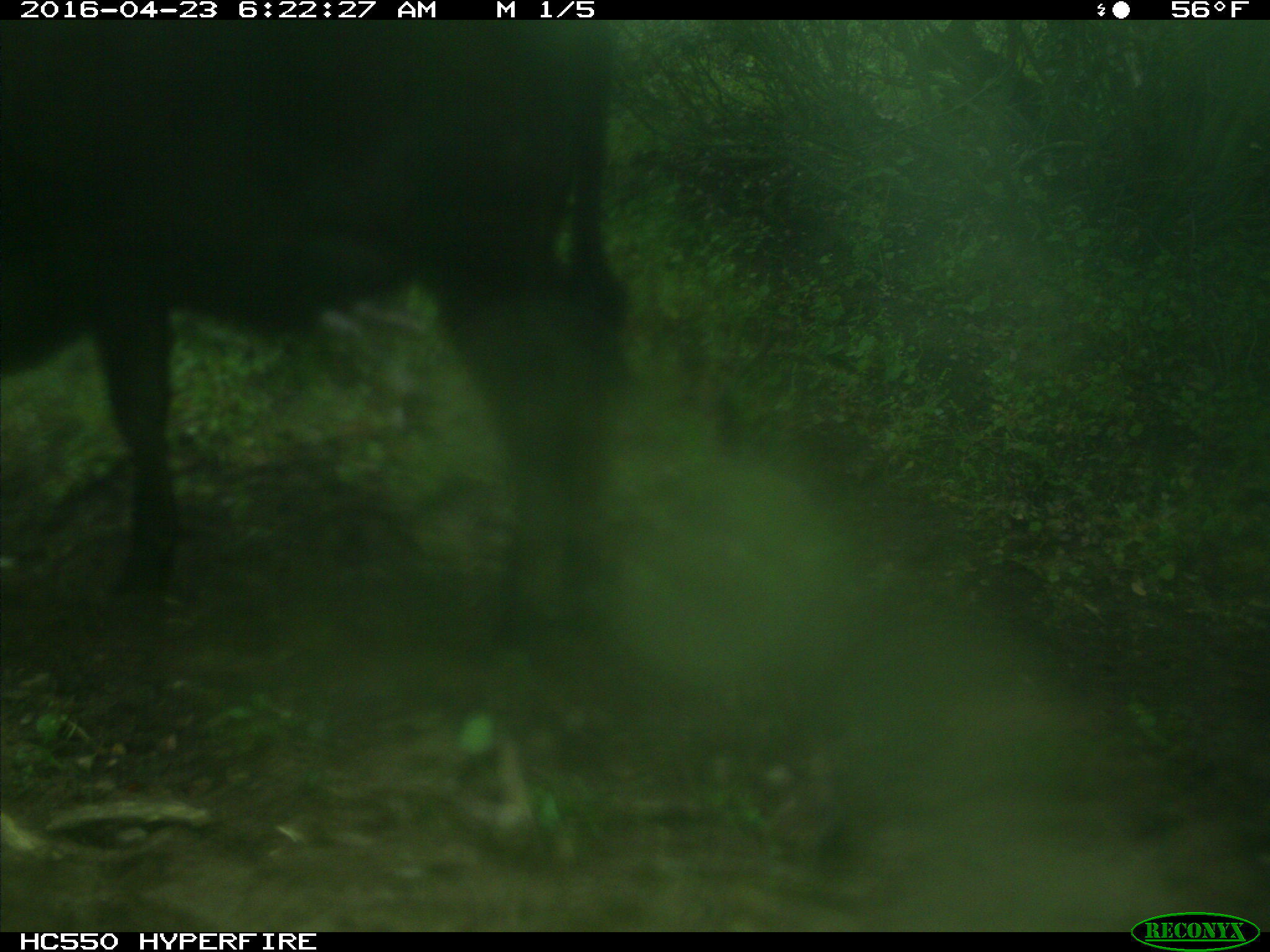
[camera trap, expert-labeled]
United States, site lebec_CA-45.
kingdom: Animalia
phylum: Chordata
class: Mammalia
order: Artiodactyla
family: Bovidae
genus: Bos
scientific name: Bos taurus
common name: domestic cow